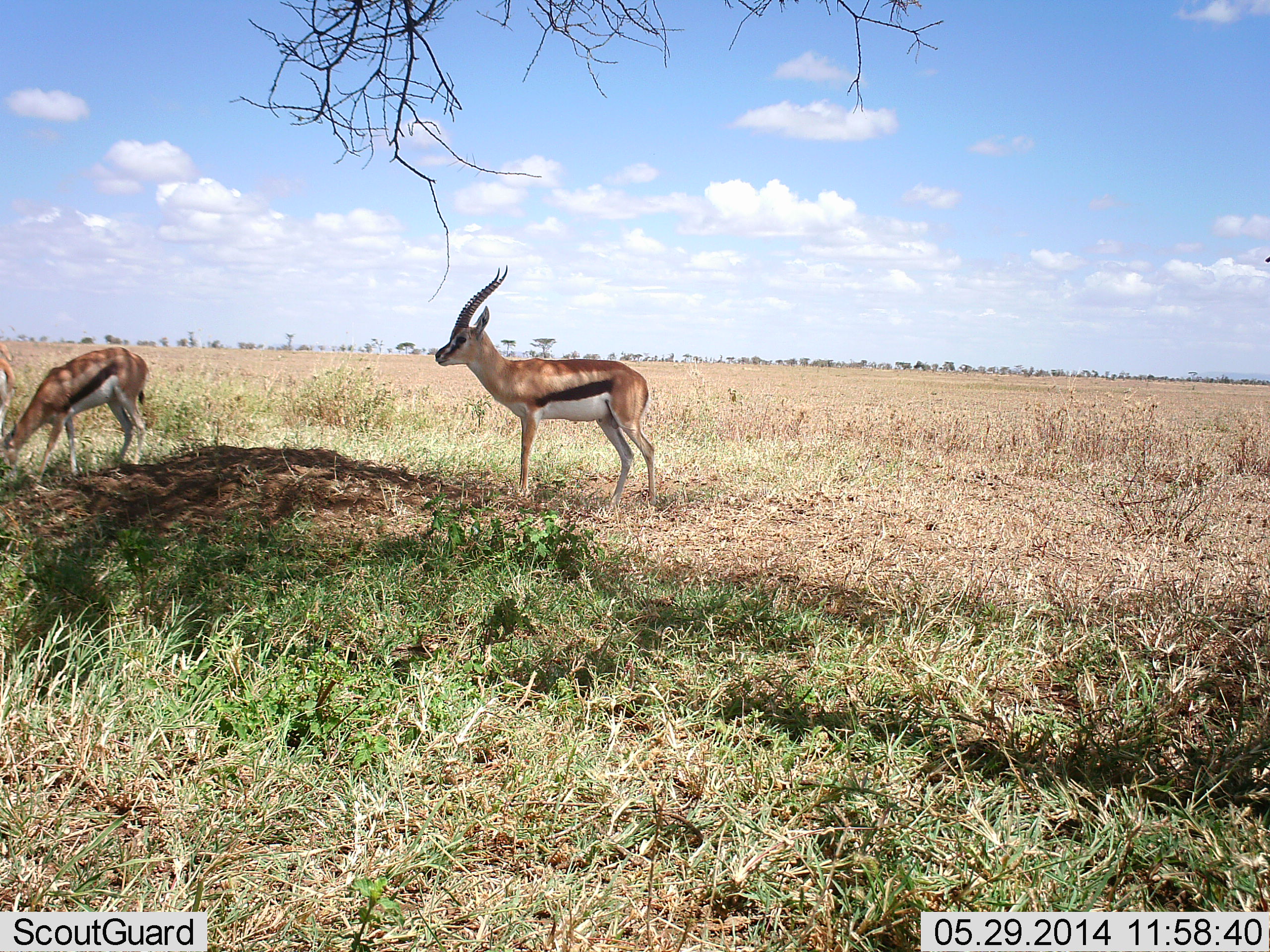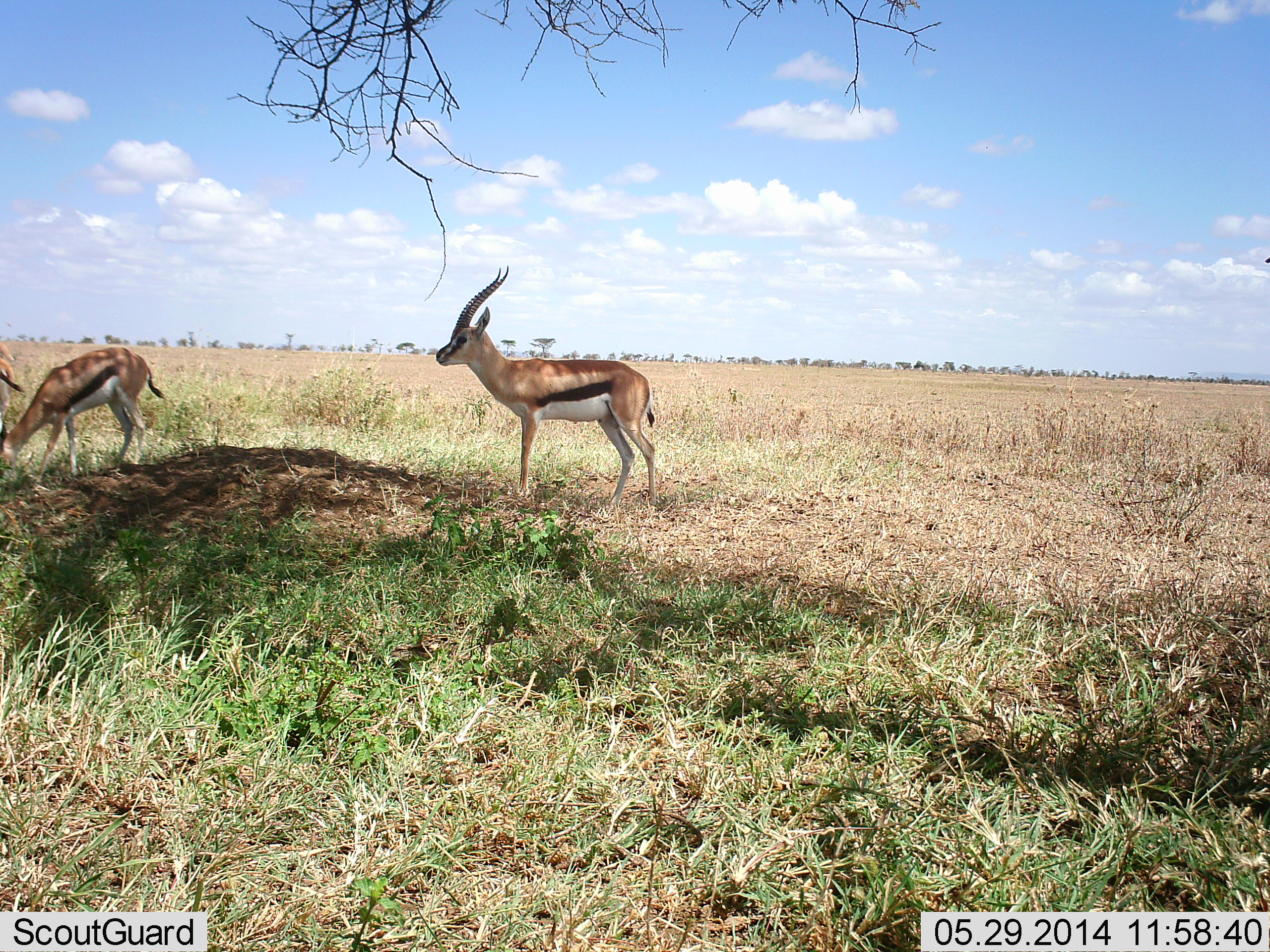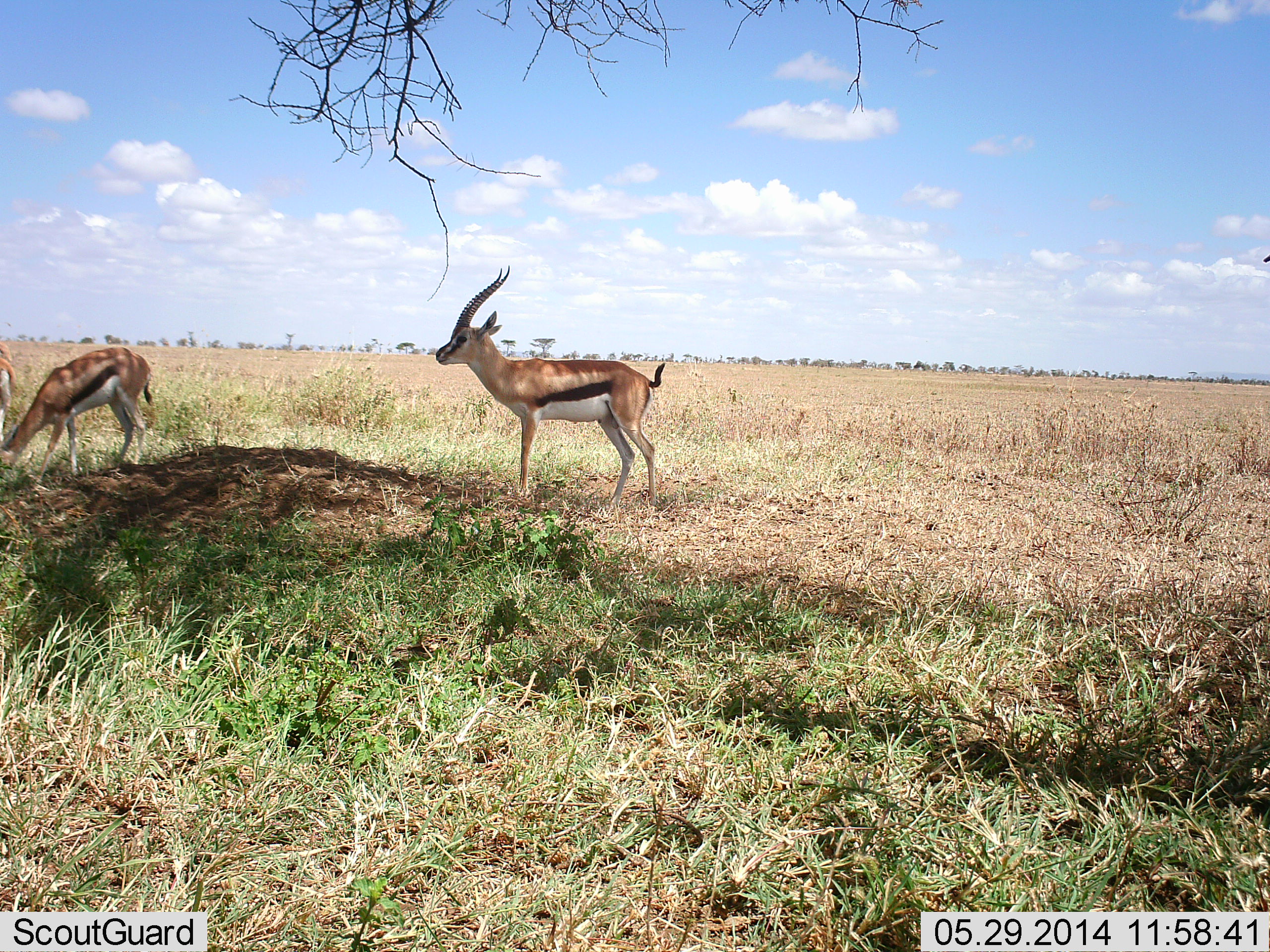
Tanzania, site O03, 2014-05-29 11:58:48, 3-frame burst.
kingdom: Animalia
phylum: Chordata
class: Mammalia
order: Artiodactyla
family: Bovidae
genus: Eudorcas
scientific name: Eudorcas thomsonii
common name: thomson's gazelle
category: gazellethomsons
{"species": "gazellethomsons (thomson's gazelle) (Eudorcas thomsonii)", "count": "3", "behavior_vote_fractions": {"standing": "91%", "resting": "0%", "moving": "4%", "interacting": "0%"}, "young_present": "0%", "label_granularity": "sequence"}